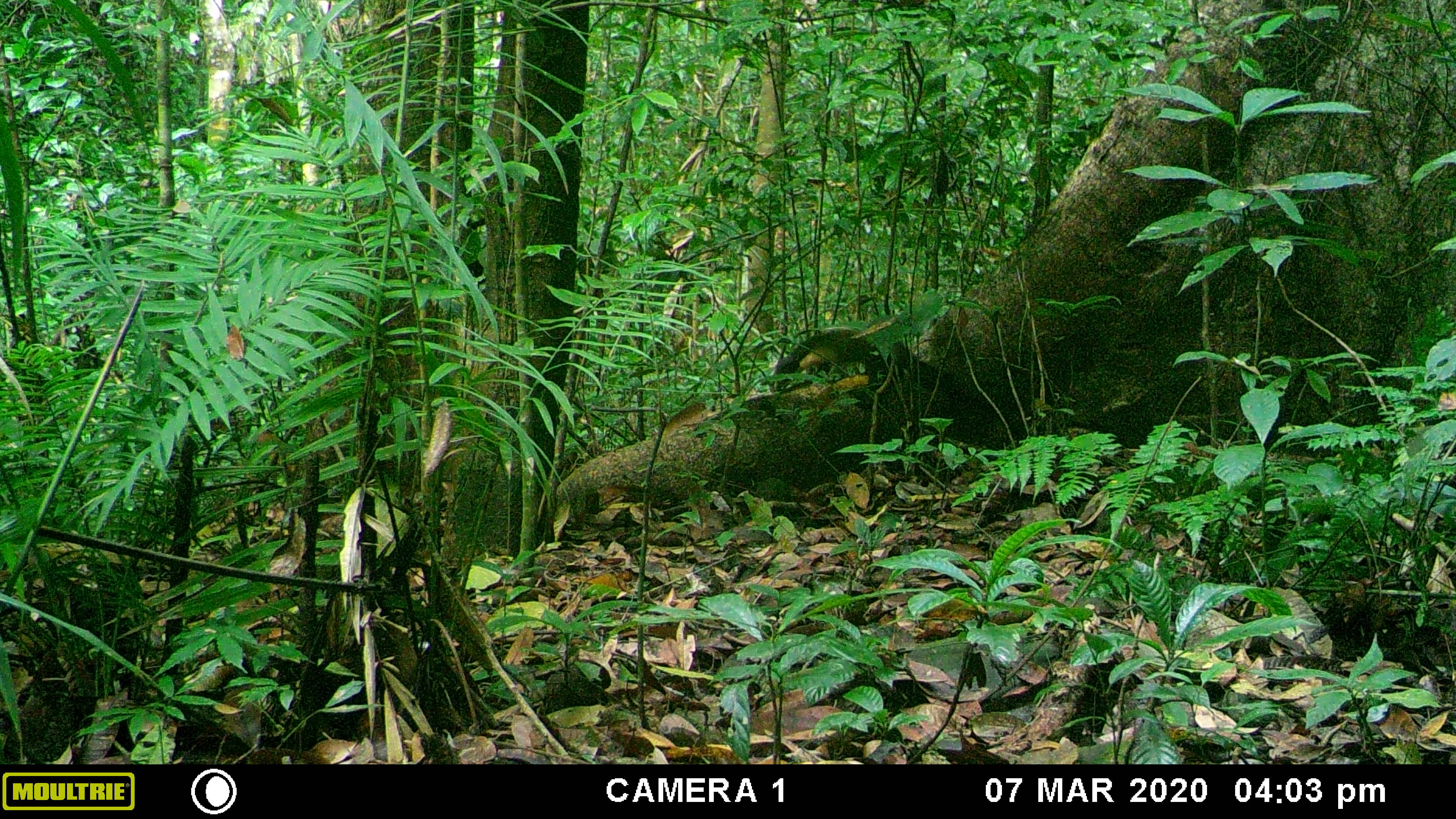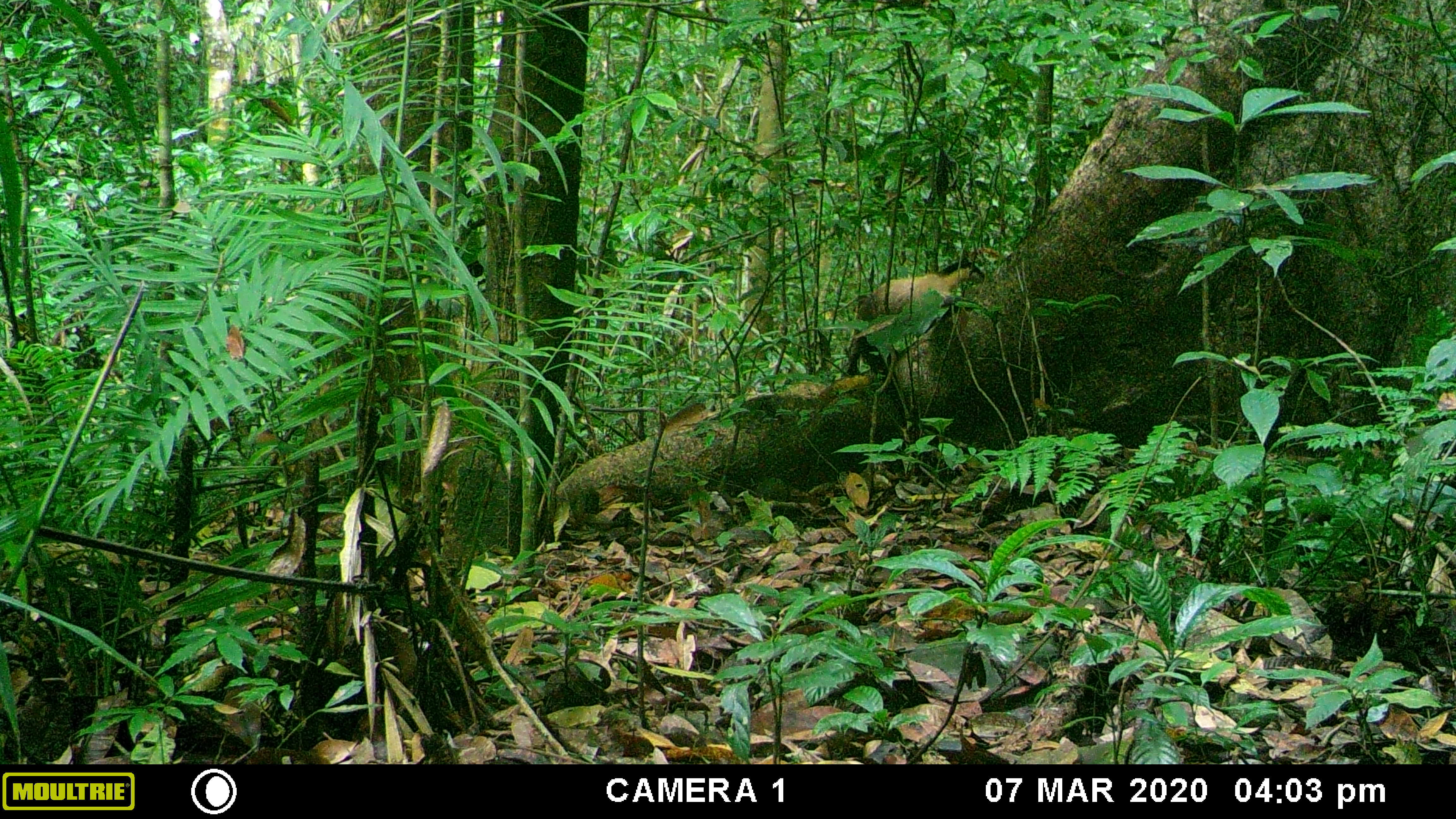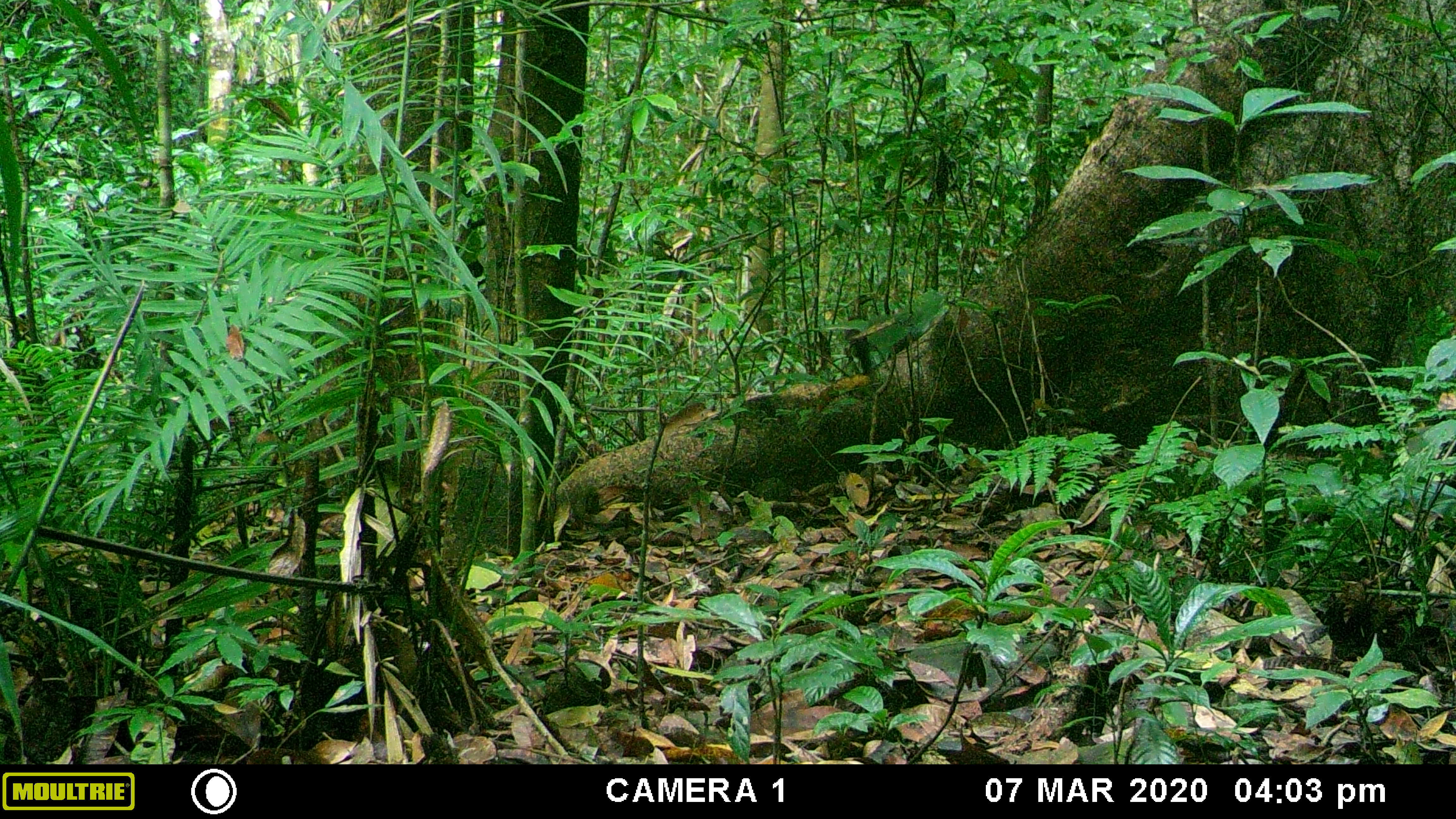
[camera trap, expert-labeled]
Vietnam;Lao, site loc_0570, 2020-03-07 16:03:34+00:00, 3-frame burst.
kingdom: Animalia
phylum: Chordata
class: Mammalia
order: Carnivora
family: Mustelidae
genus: Martes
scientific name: Martes flavigula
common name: yellow-throated marten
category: yellow throated marten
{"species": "yellow throated marten (yellow-throated marten) (Martes flavigula)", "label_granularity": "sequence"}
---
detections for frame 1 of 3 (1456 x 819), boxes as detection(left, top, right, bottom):
yellow throated marten: detection(773, 327, 955, 397)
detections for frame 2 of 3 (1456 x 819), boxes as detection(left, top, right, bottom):
yellow throated marten: detection(846, 257, 985, 419)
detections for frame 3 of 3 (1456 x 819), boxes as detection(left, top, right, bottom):
yellow throated marten: detection(844, 329, 873, 375)